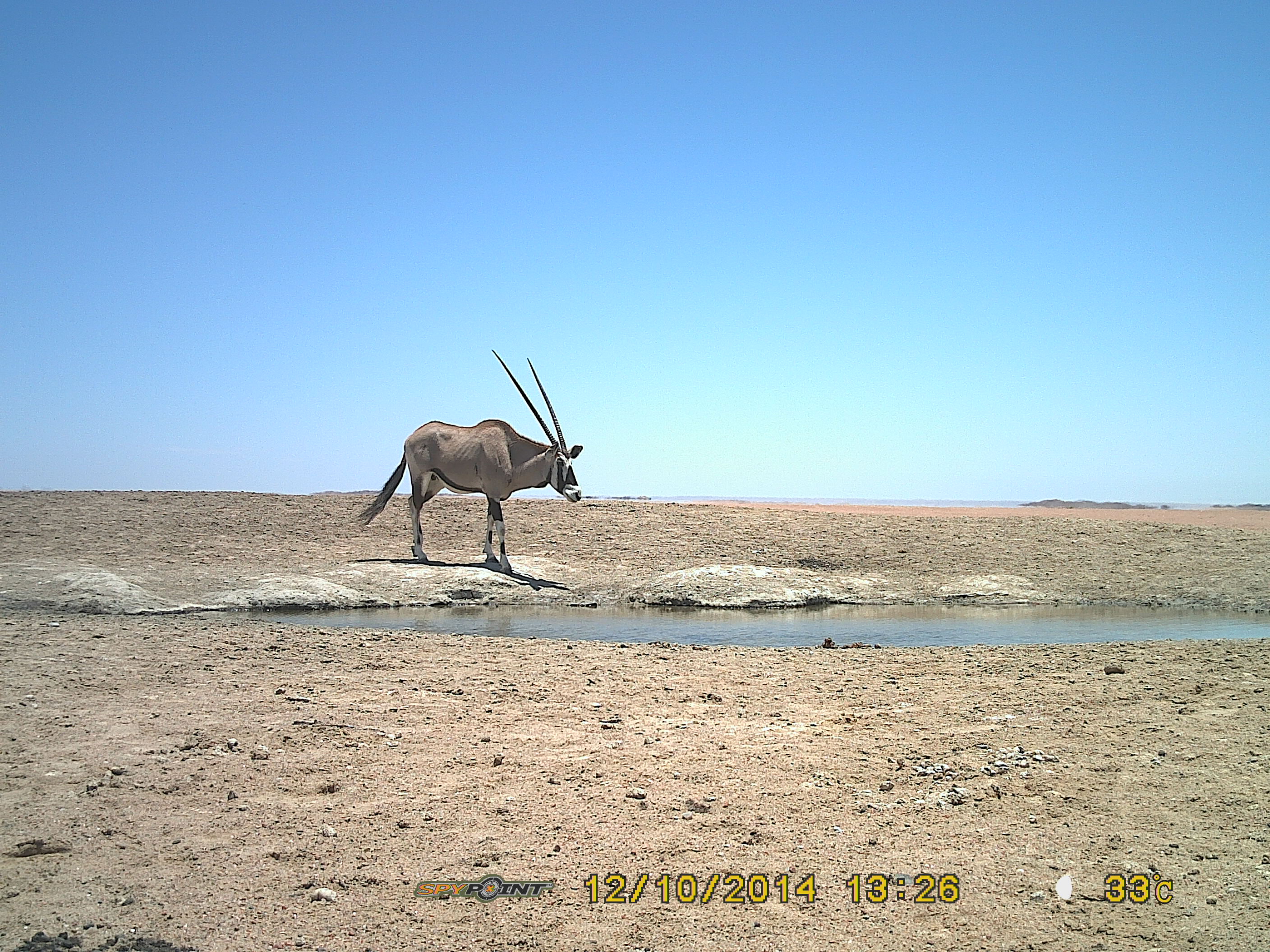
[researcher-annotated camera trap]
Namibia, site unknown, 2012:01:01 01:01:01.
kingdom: Animalia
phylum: Chordata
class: Mammalia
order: Artiodactyla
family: Bovidae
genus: Oryx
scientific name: Oryx gazella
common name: gemsbok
Oryx gazella (gemsbok).